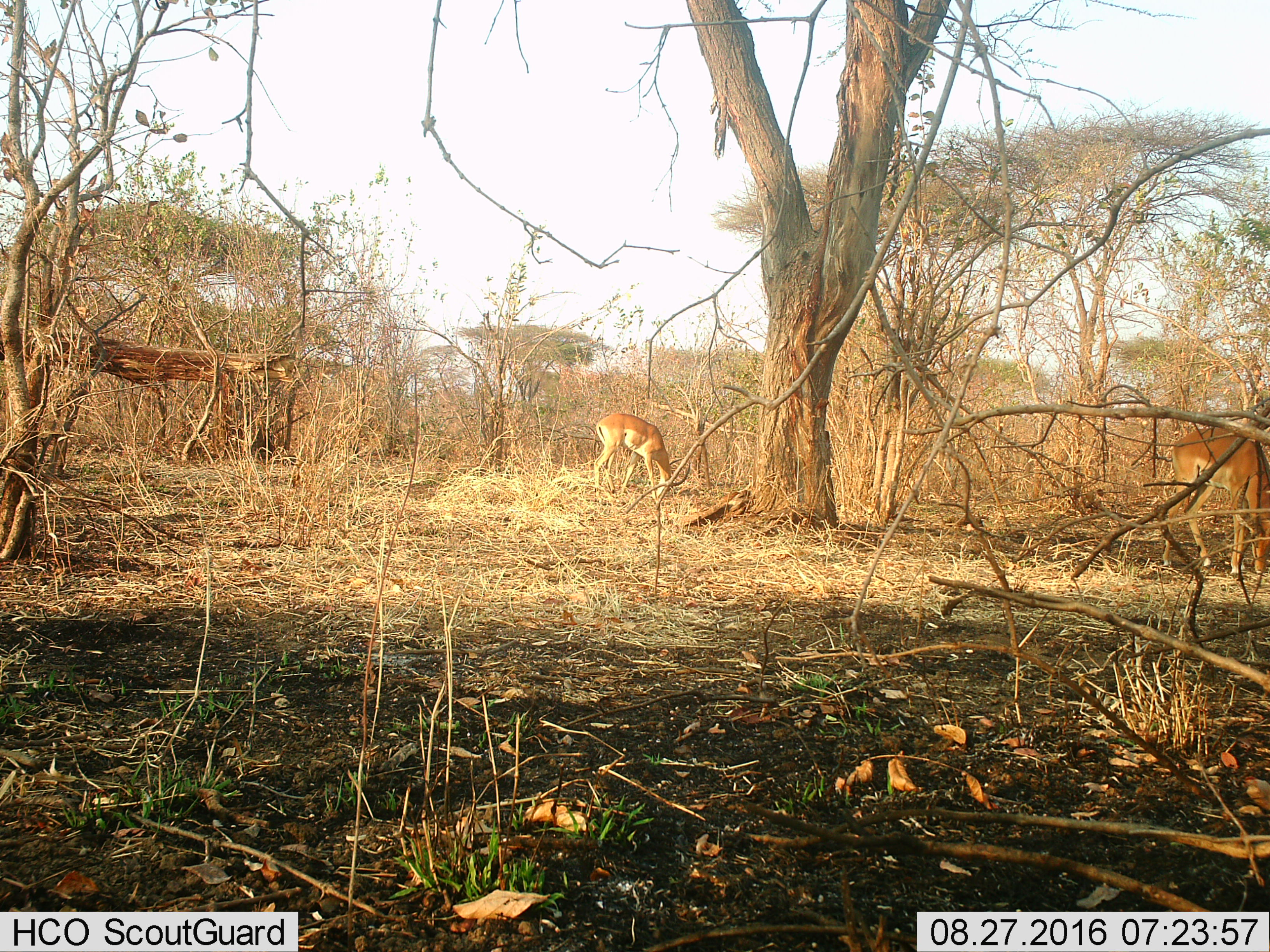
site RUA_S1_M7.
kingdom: Animalia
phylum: Chordata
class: Mammalia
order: Artiodactyla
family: Bovidae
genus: Aepyceros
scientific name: Aepyceros melampus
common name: impala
Impala (Aepyceros melampus), count 2. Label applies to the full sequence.